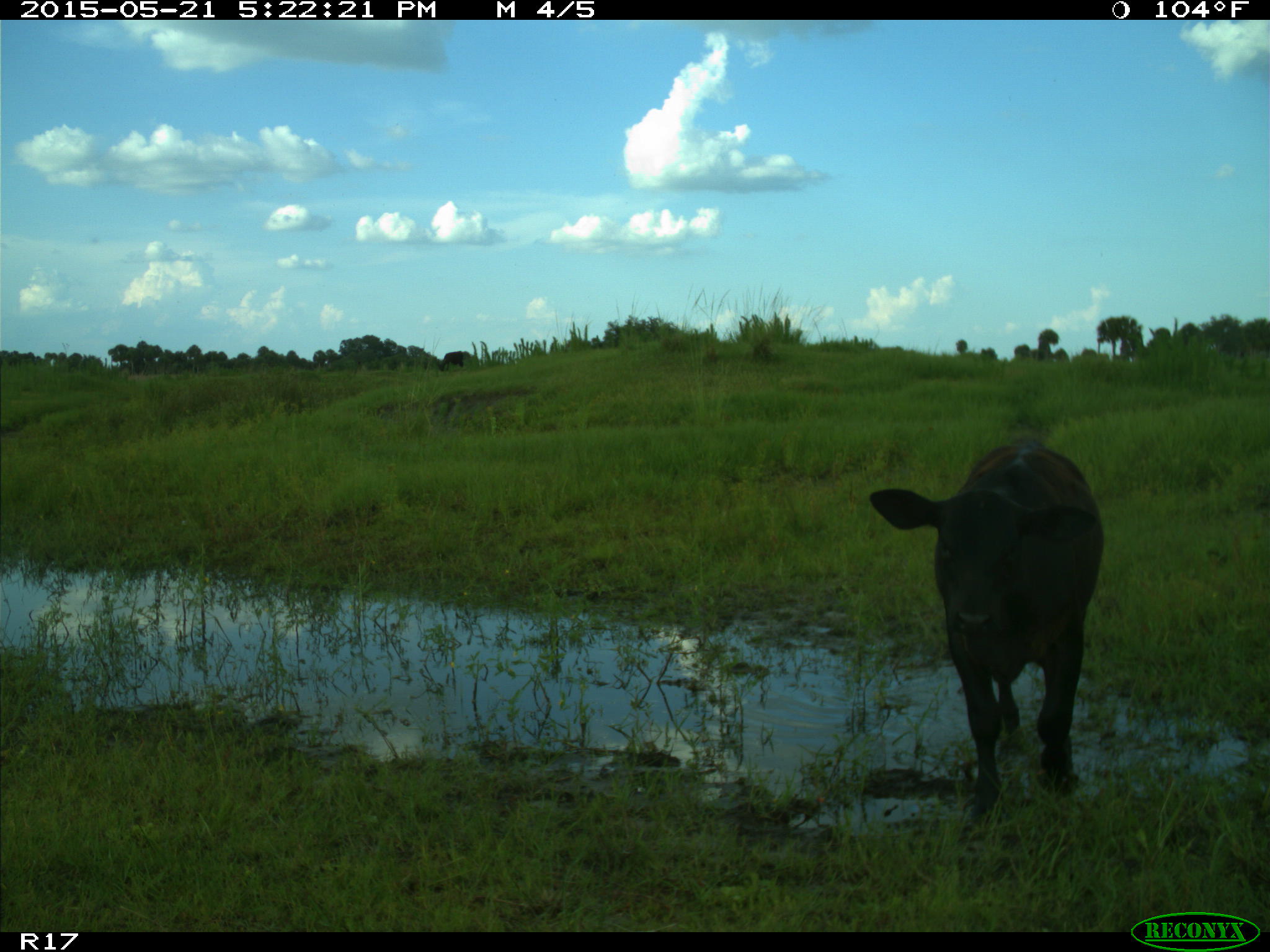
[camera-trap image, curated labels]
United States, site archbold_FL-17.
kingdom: Animalia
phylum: Chordata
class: Mammalia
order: Artiodactyla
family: Bovidae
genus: Bos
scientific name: Bos taurus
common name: domestic cow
Bos taurus (domestic cow).